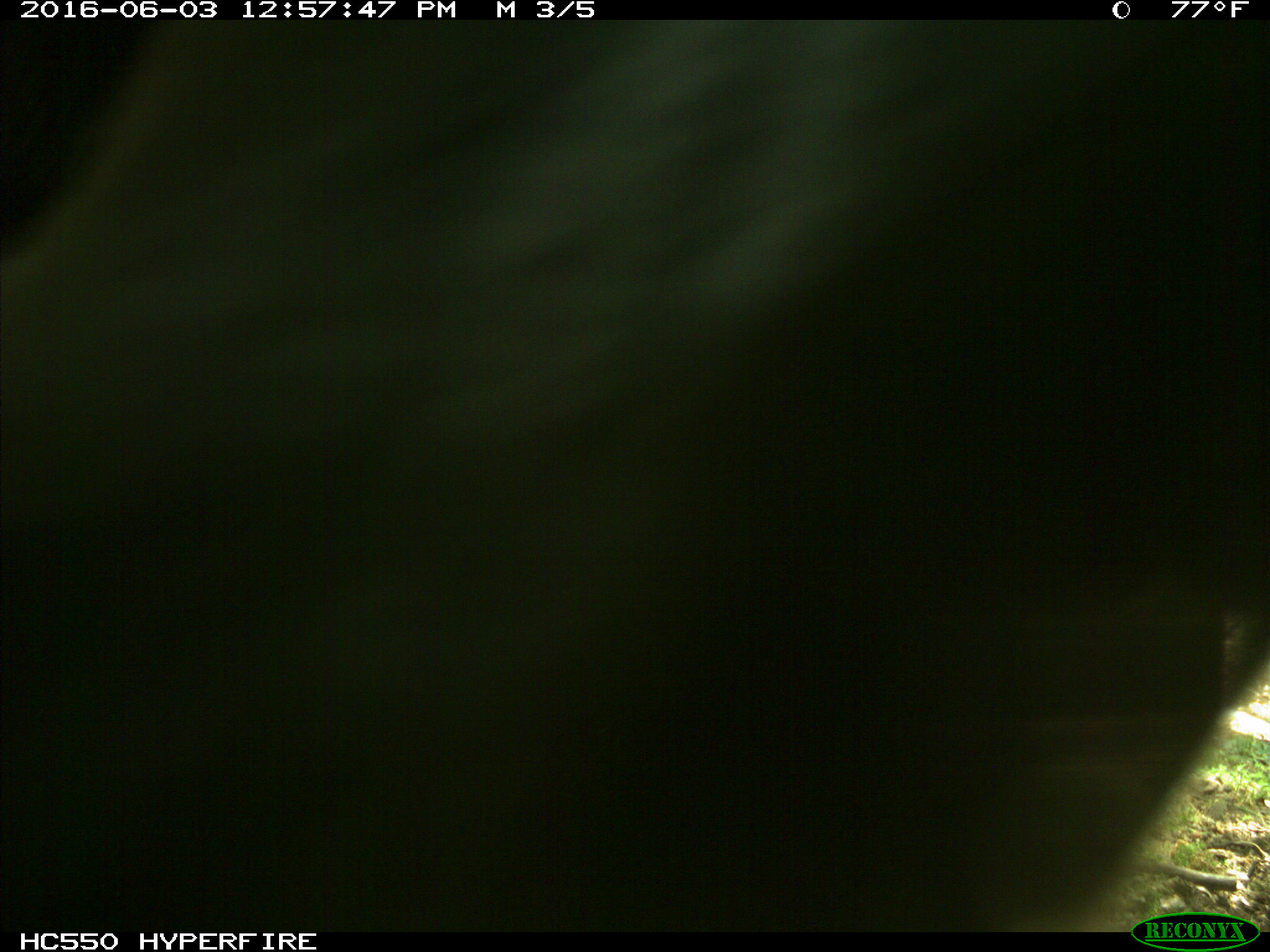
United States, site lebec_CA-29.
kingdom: Animalia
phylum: Chordata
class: Mammalia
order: Artiodactyla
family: Bovidae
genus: Bos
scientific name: Bos taurus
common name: domestic cow